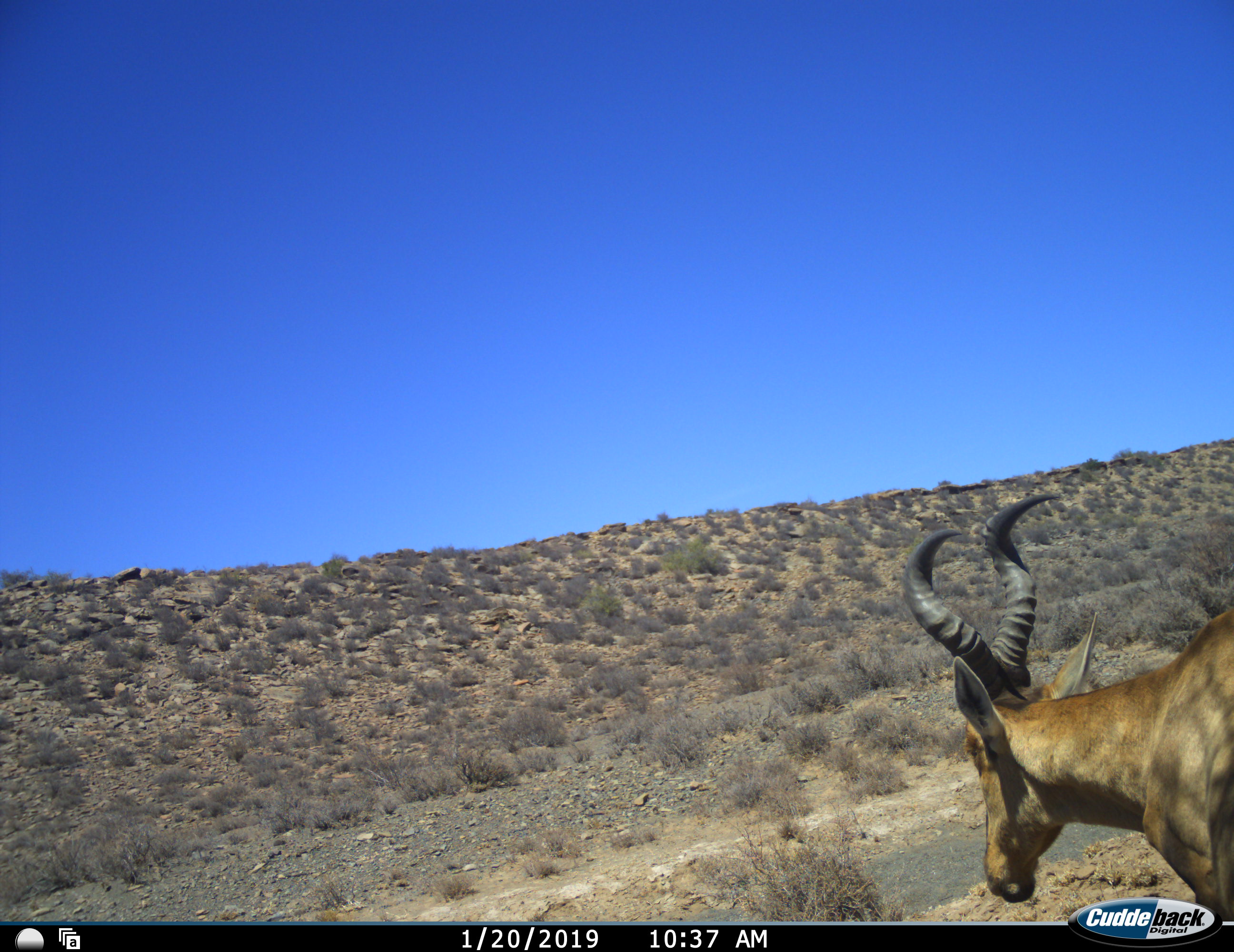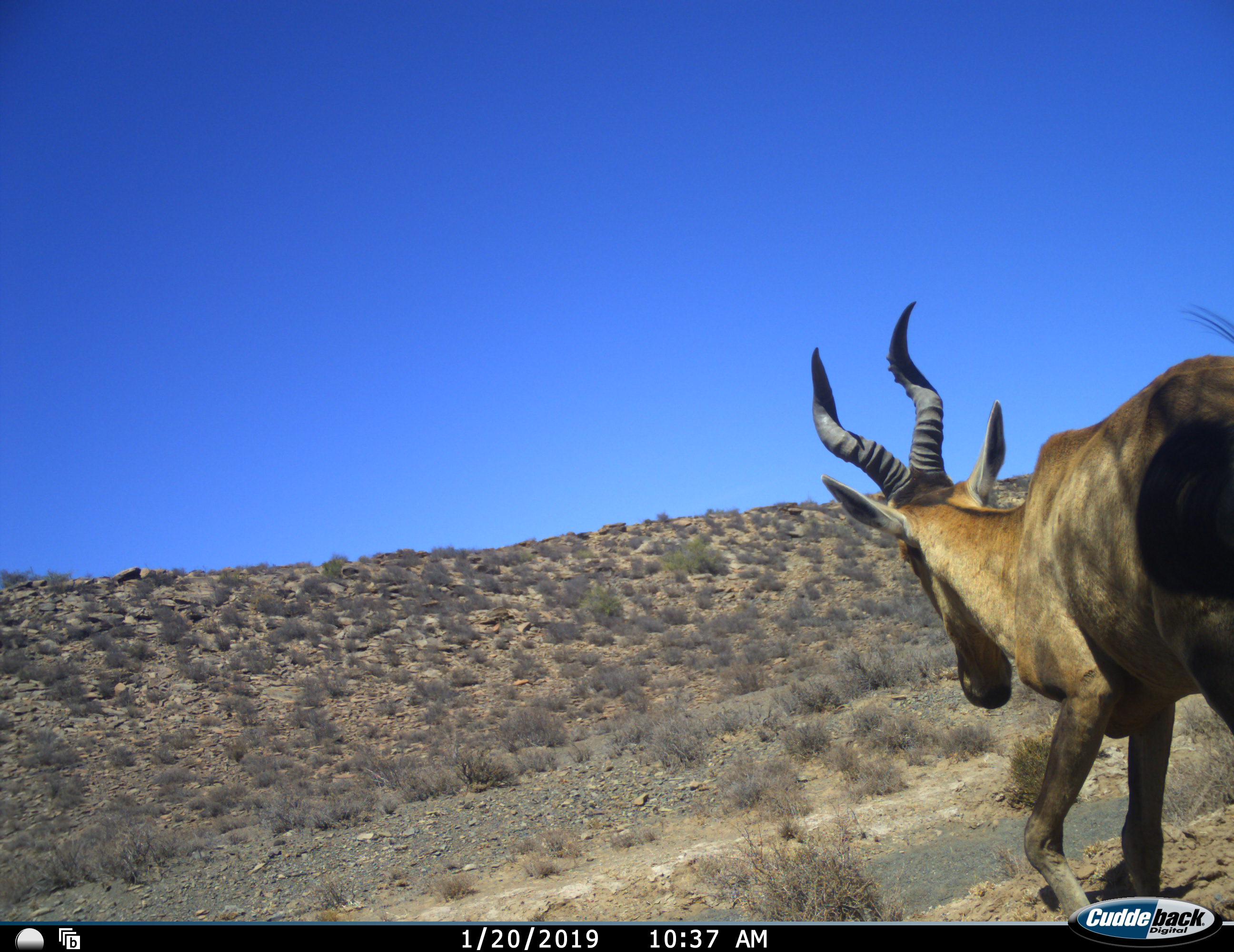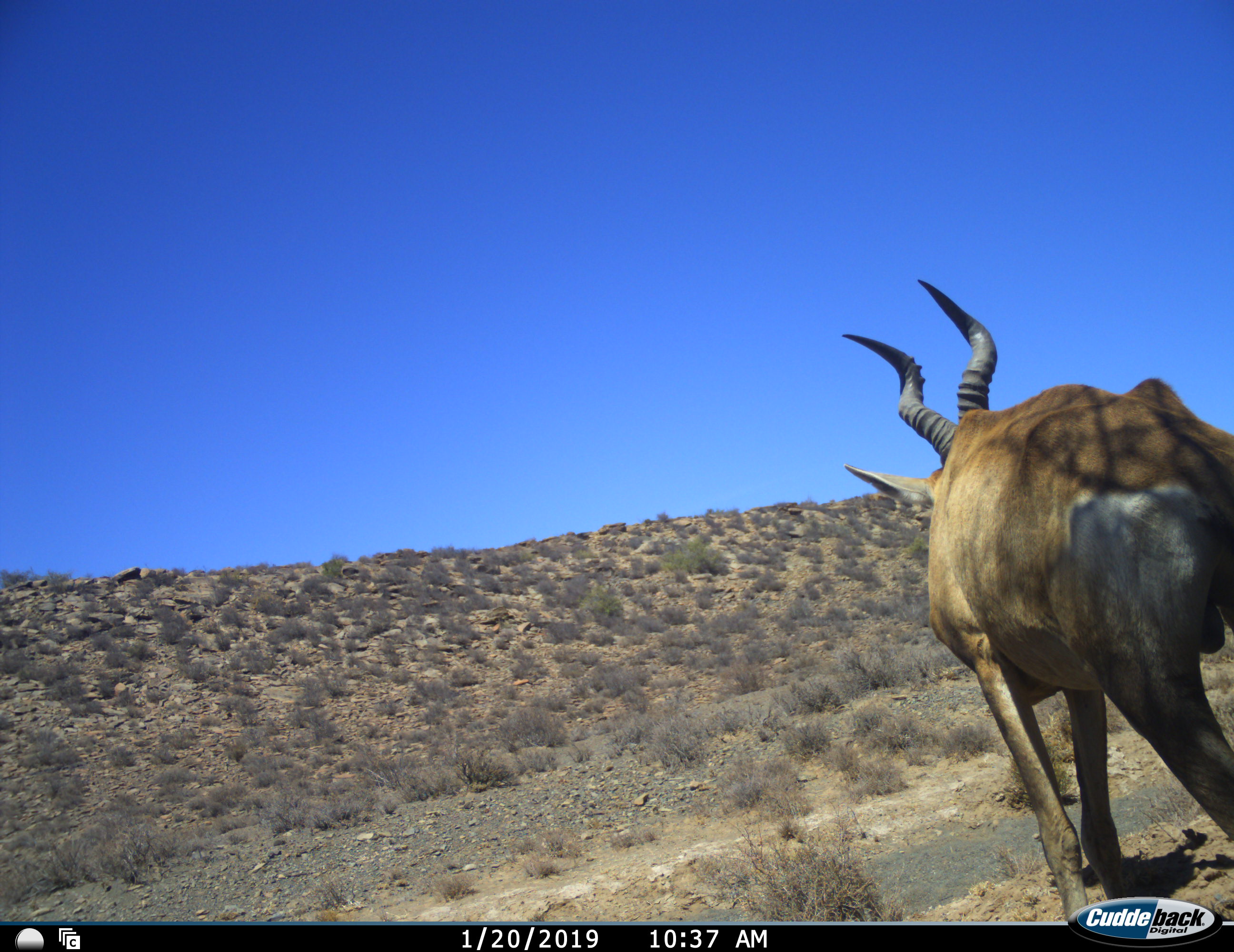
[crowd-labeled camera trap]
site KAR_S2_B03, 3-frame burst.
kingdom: Animalia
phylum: Chordata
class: Mammalia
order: Artiodactyla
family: Bovidae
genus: Alcelaphus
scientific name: Alcelaphus buselaphus caama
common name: red hartebeest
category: hartebeestred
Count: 1.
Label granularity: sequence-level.